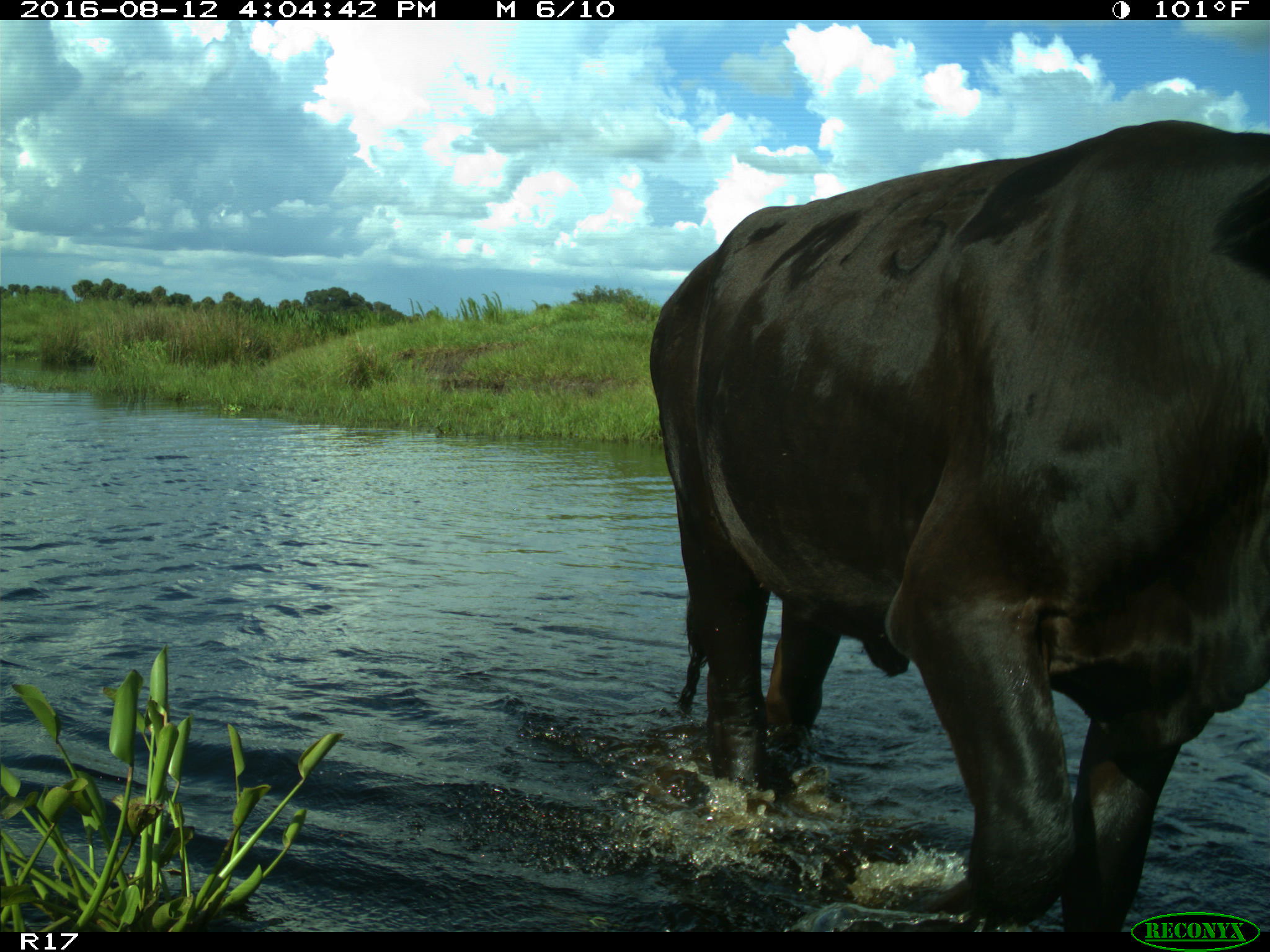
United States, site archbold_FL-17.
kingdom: Animalia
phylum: Chordata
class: Mammalia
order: Artiodactyla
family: Bovidae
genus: Bos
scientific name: Bos taurus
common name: domestic cow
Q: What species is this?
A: Bos taurus (domestic cow).